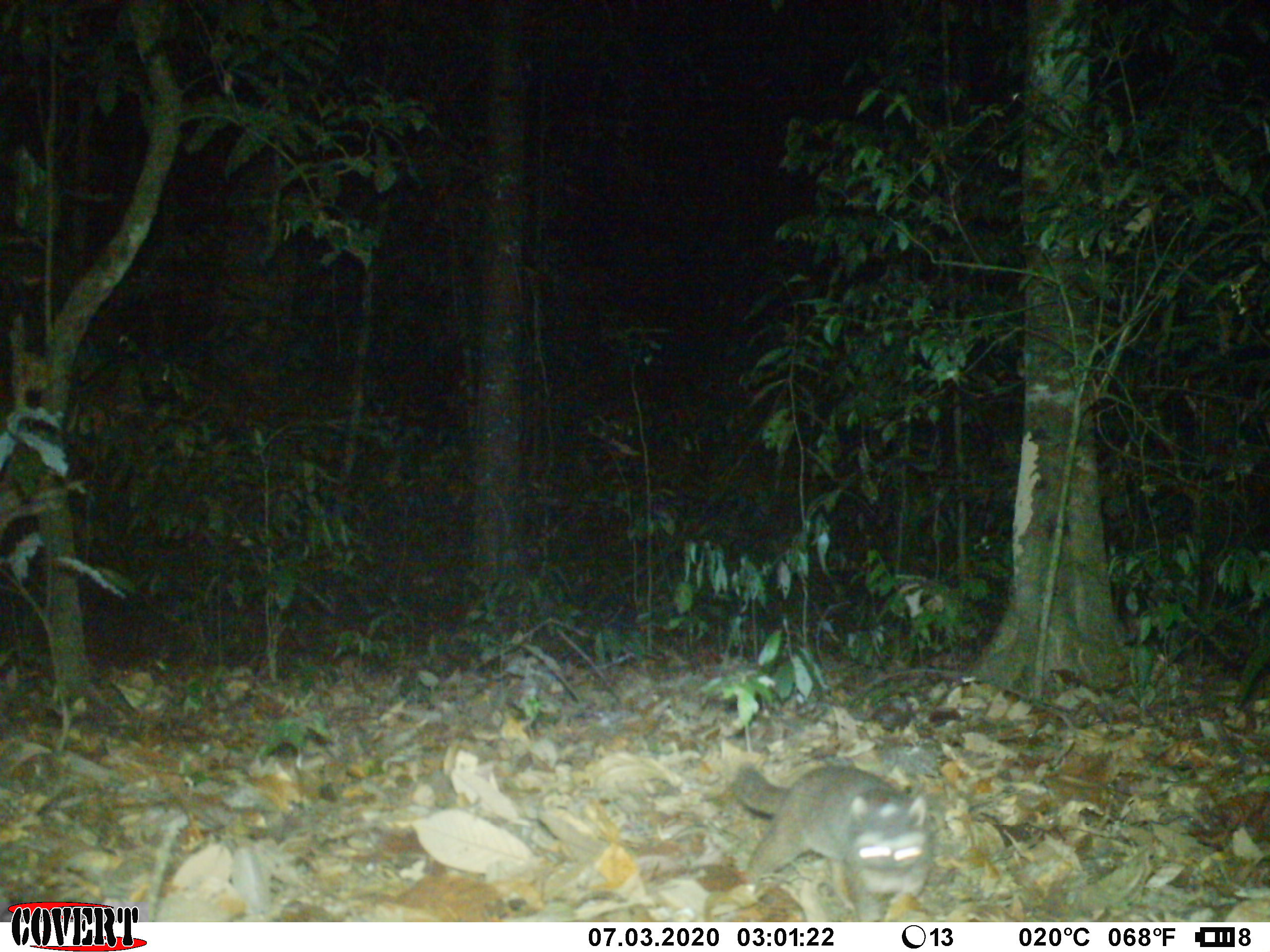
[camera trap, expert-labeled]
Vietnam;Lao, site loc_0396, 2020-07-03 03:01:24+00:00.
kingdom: Animalia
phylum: Chordata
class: Mammalia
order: Carnivora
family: Mustelidae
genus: Melogale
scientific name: Melogale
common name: ferret badger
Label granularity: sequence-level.